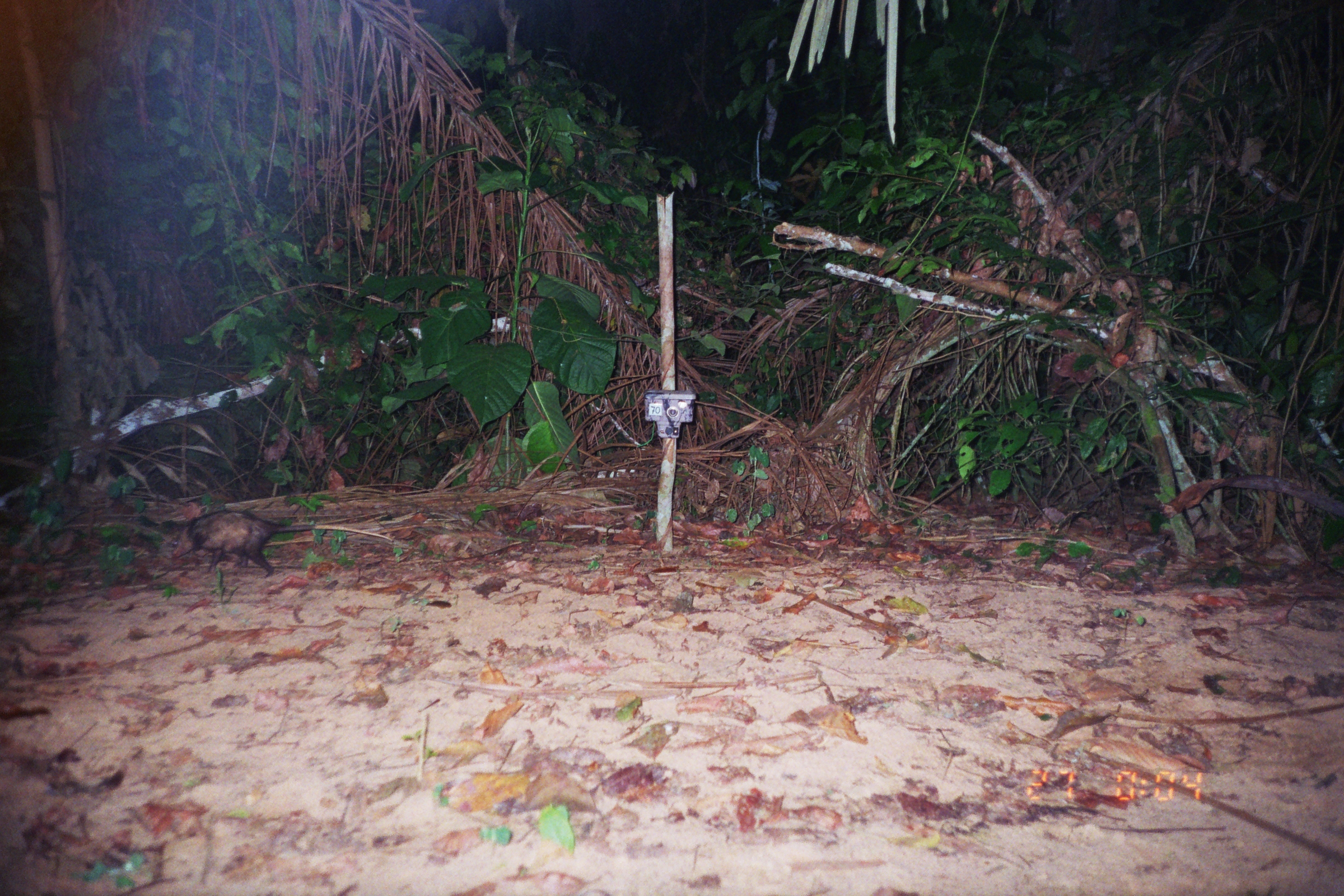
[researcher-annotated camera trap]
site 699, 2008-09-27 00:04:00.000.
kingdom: Animalia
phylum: Chordata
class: Mammalia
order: Didelphimorphia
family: Didelphidae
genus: Didelphis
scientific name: Didelphis marsupialis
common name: southern opossum